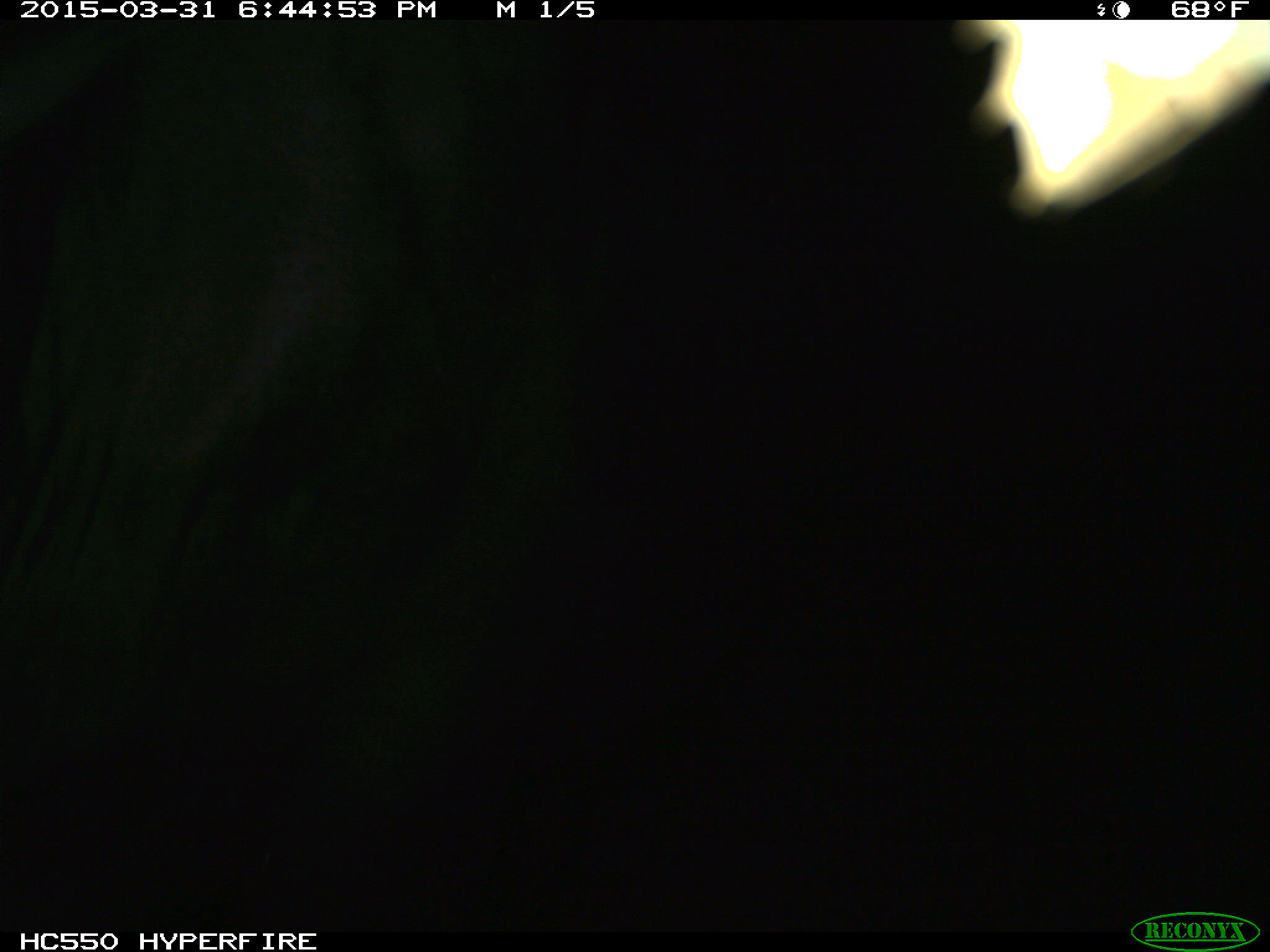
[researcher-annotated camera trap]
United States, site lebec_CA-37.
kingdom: Animalia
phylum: Chordata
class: Mammalia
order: Artiodactyla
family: Bovidae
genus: Bos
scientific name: Bos taurus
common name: domestic cow